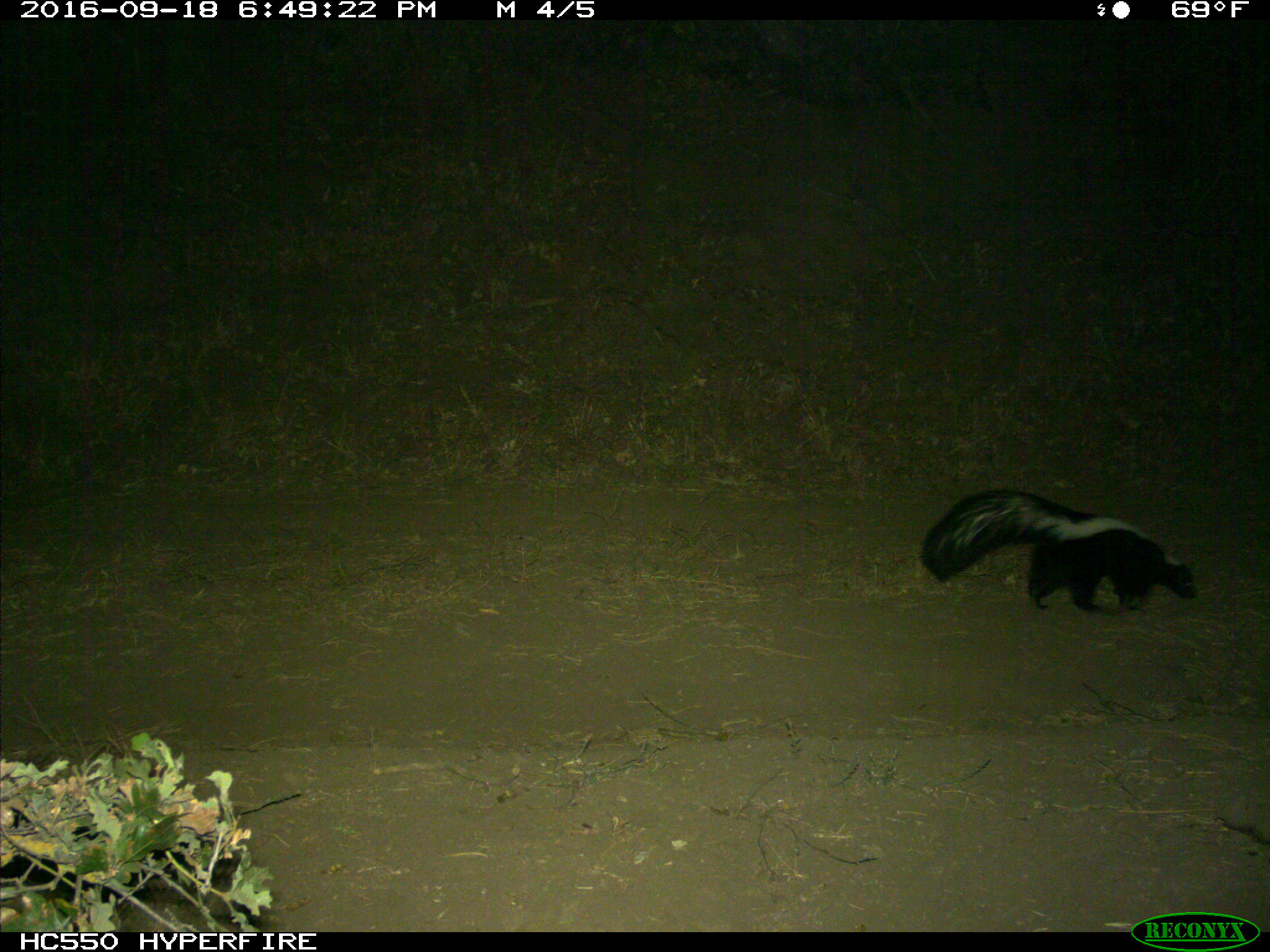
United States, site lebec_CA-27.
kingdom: Animalia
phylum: Chordata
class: Mammalia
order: Carnivora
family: Mephitidae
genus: Mephitis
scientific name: Mephitis mephitis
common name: striped skunk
Mephitis mephitis (striped skunk).